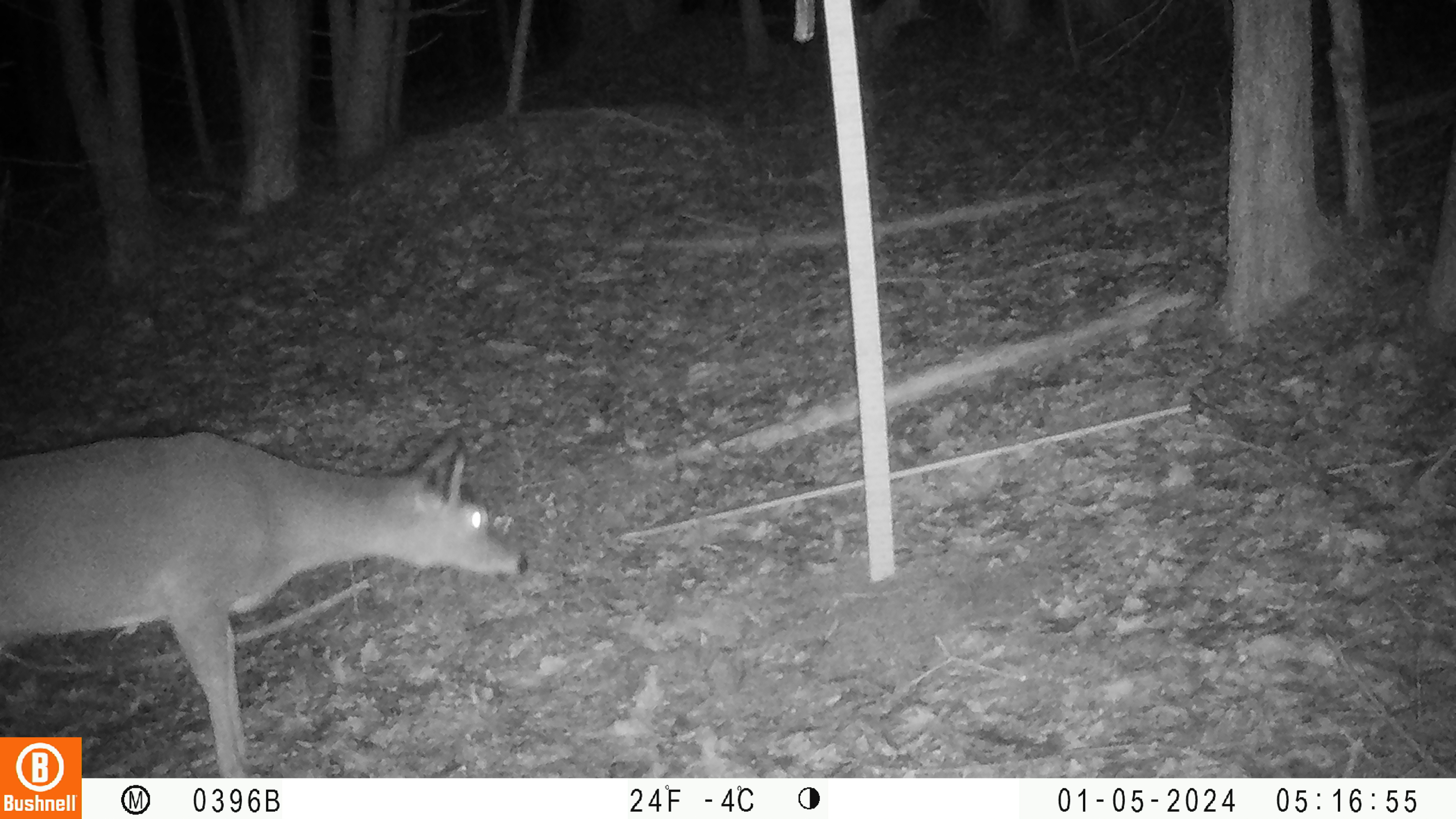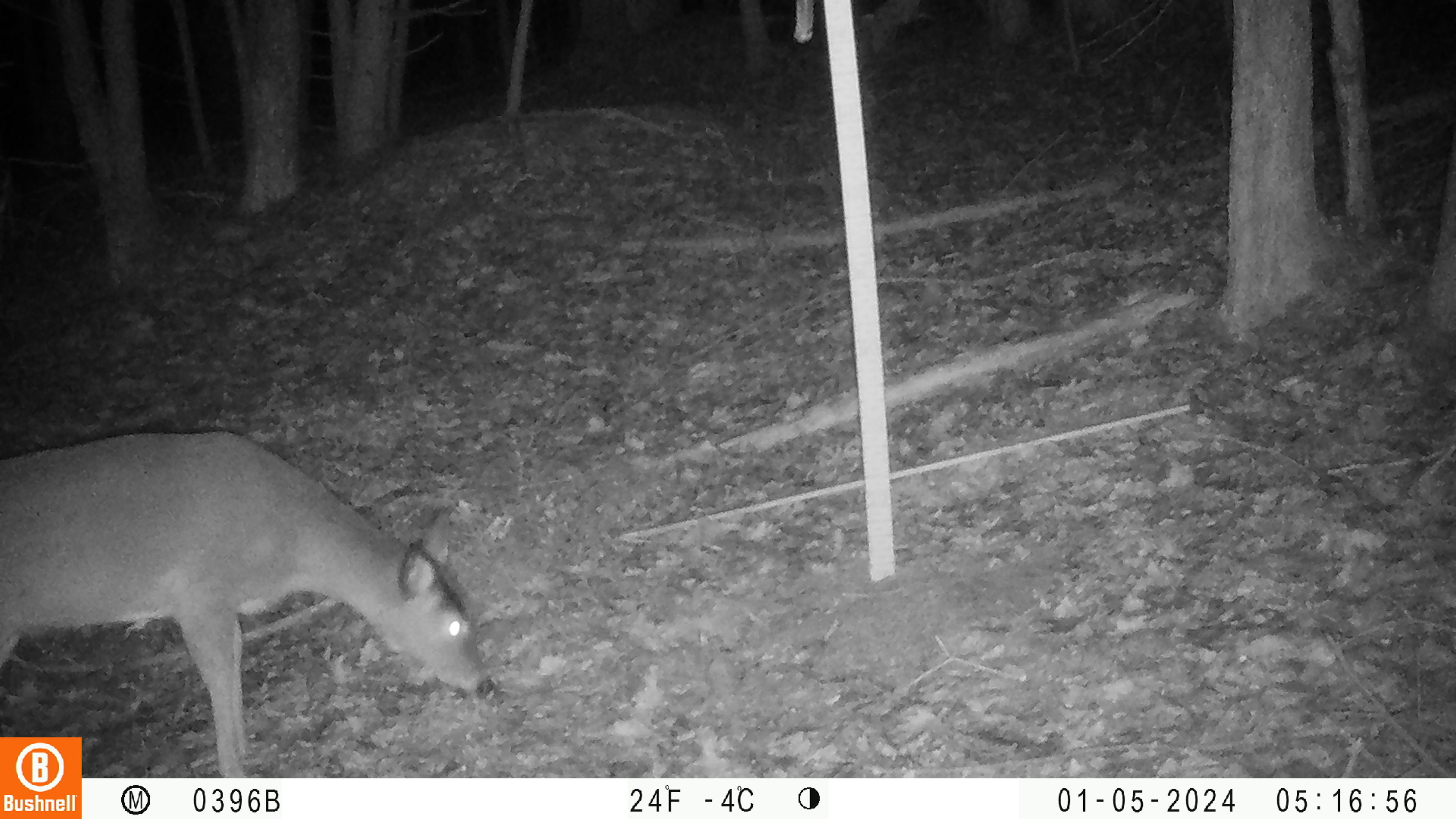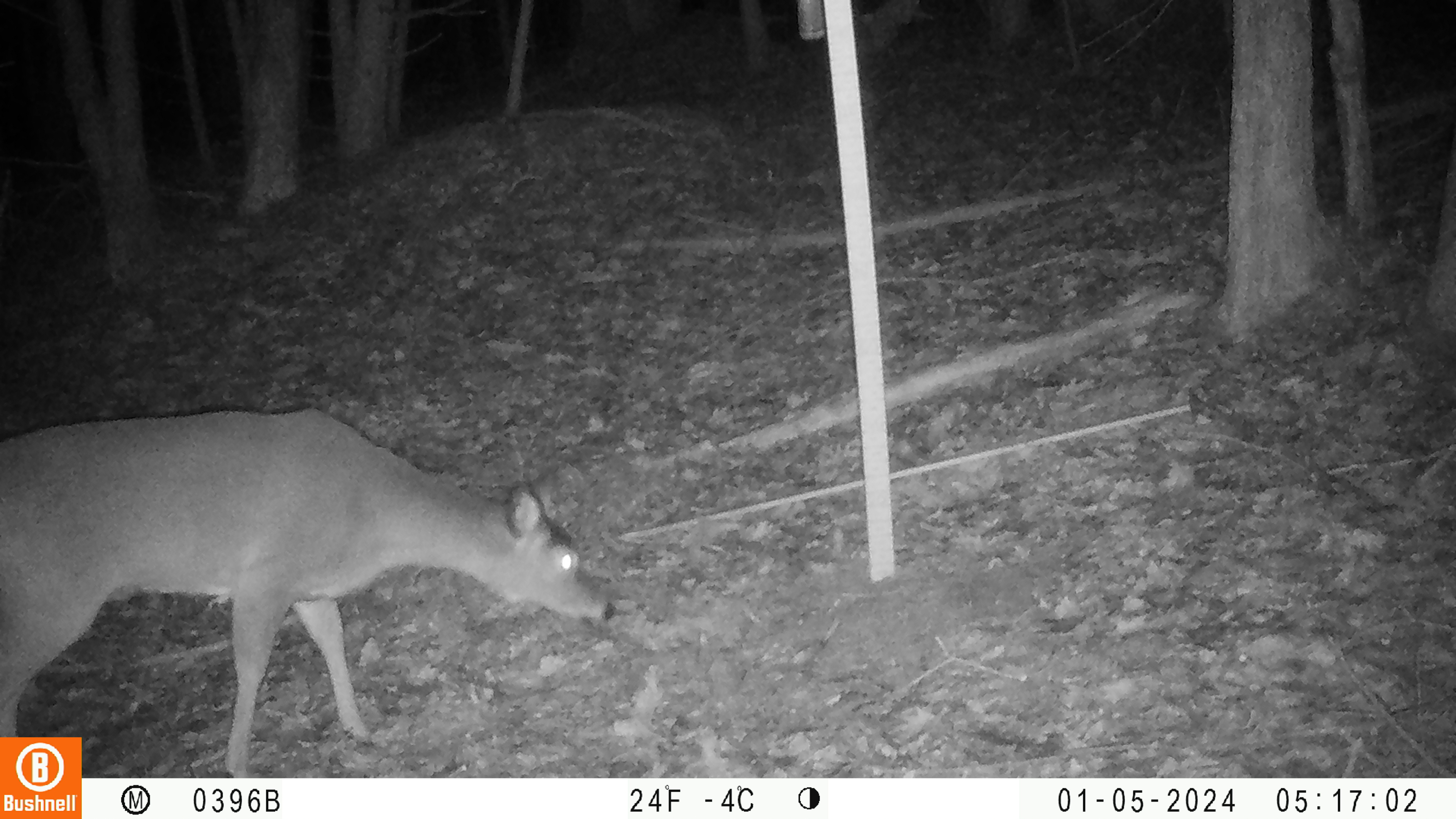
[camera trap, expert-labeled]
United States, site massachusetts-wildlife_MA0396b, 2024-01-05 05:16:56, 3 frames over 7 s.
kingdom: Animalia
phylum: Chordata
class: Mammalia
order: Artiodactyla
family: Cervidae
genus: Odocoileus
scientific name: Odocoileus virginianus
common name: white-tailed deer